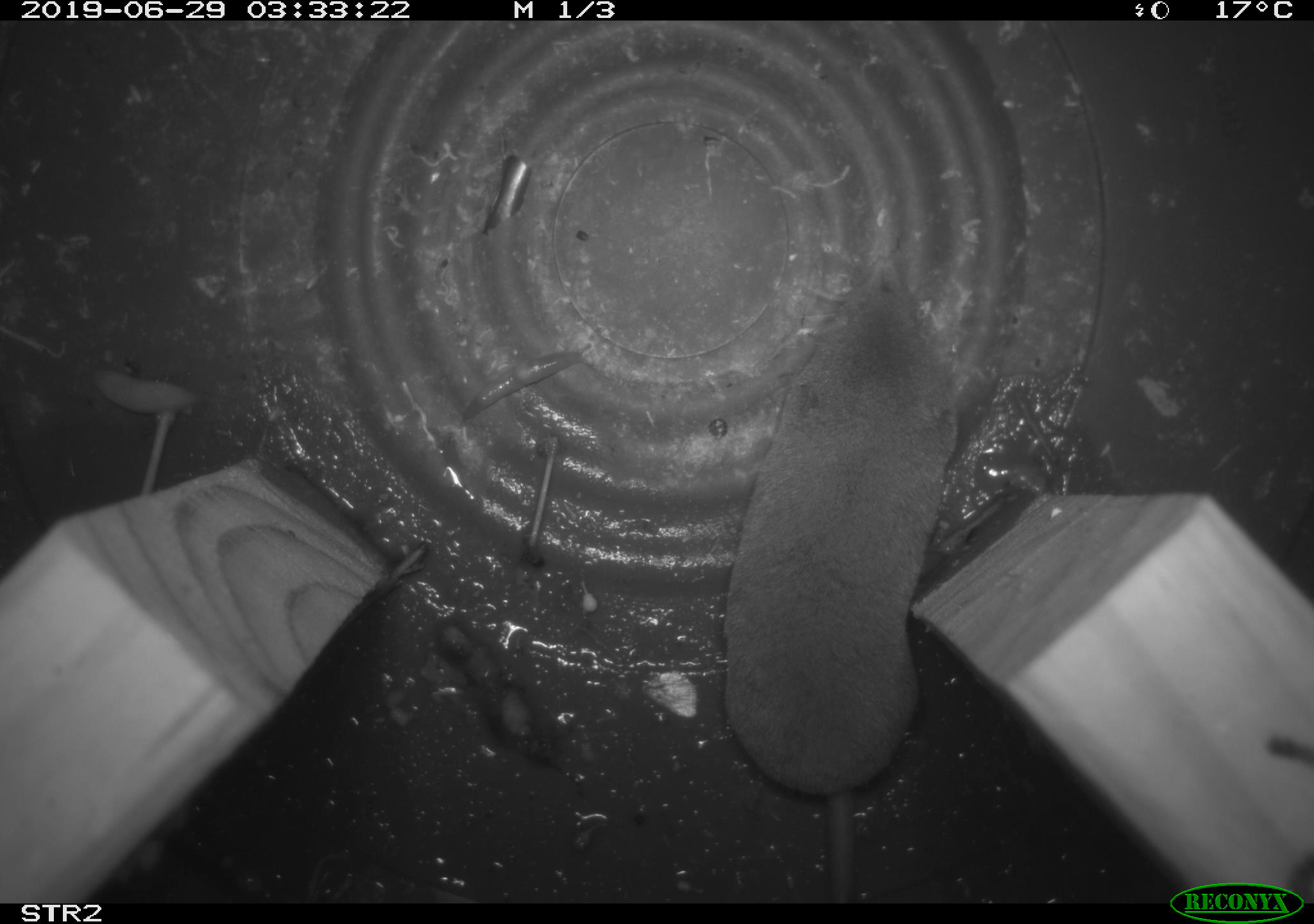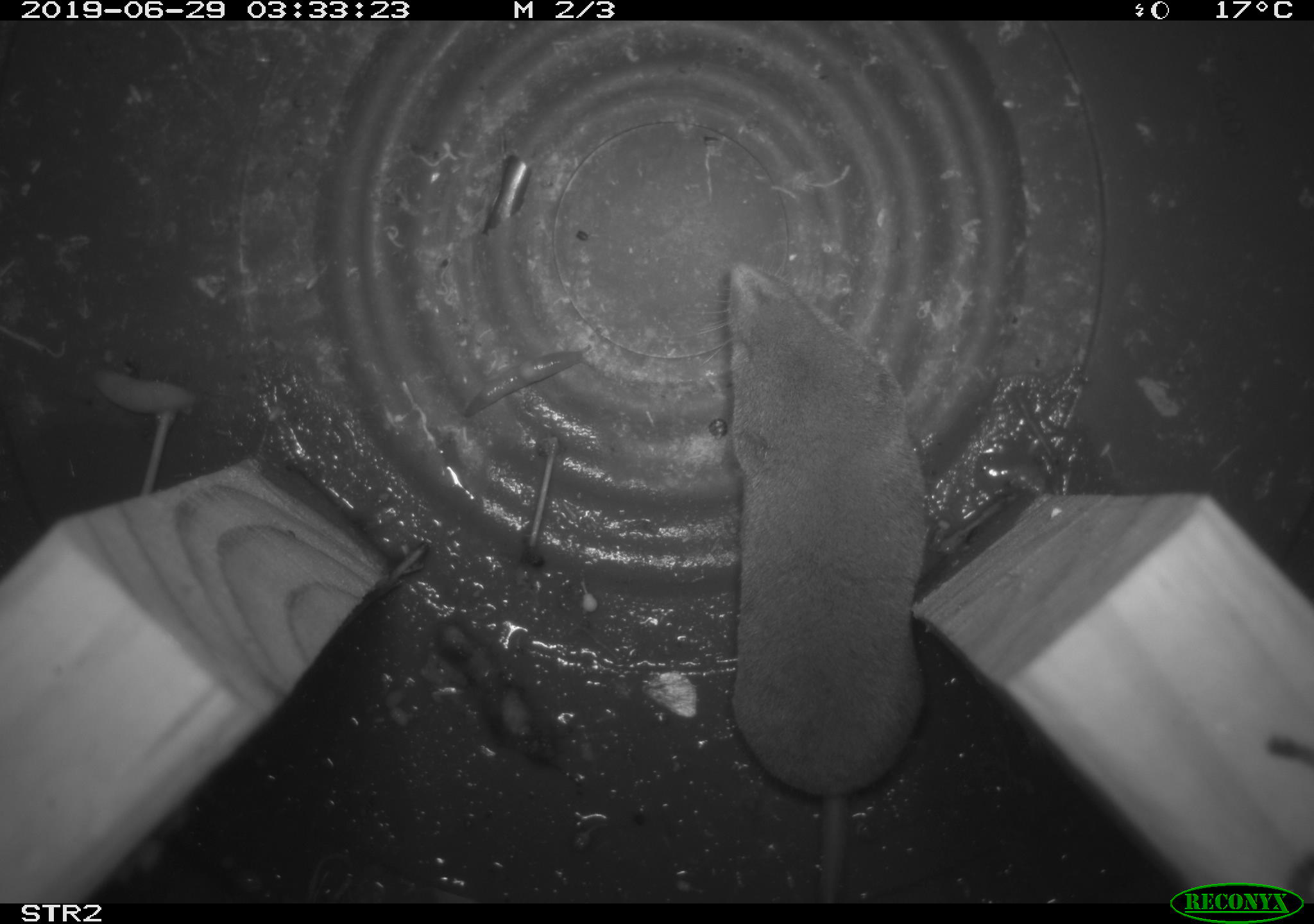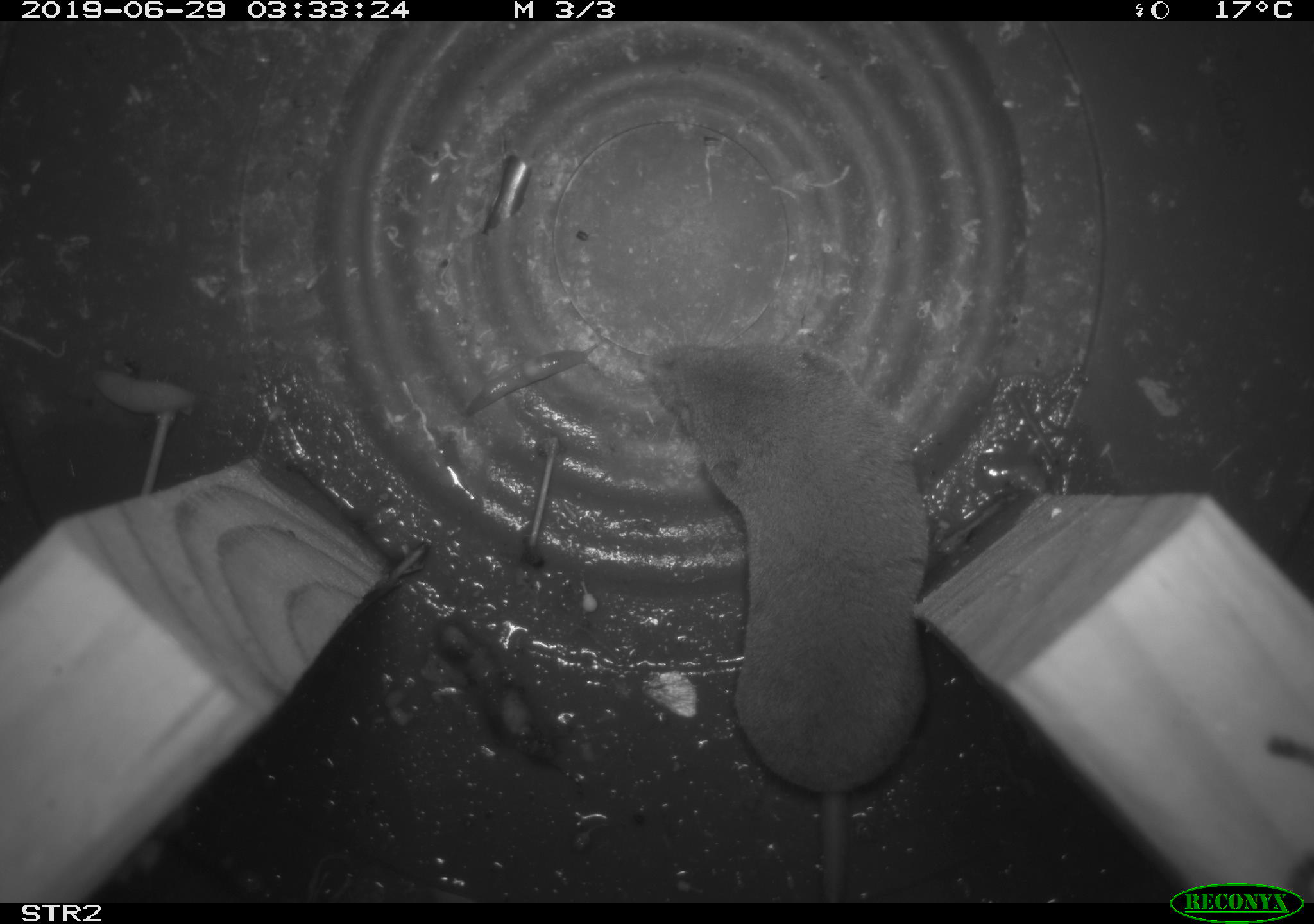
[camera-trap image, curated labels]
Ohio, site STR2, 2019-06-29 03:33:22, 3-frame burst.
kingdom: Animalia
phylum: Chordata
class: Mammalia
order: Eulipotyphla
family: Soricidae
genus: Blarina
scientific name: Blarina brevicauda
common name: northern short-tailed shrew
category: n. short-tailed shrew